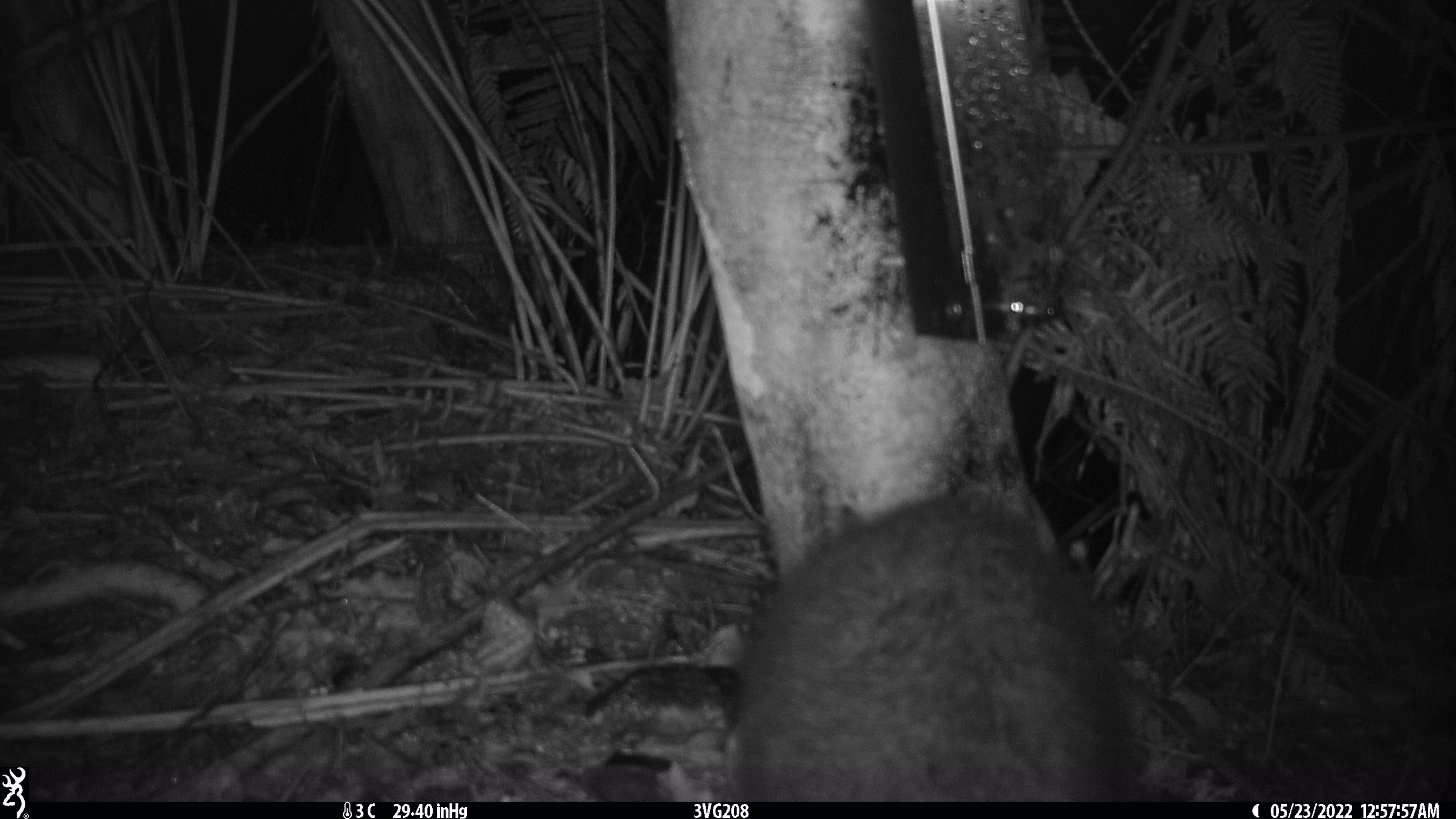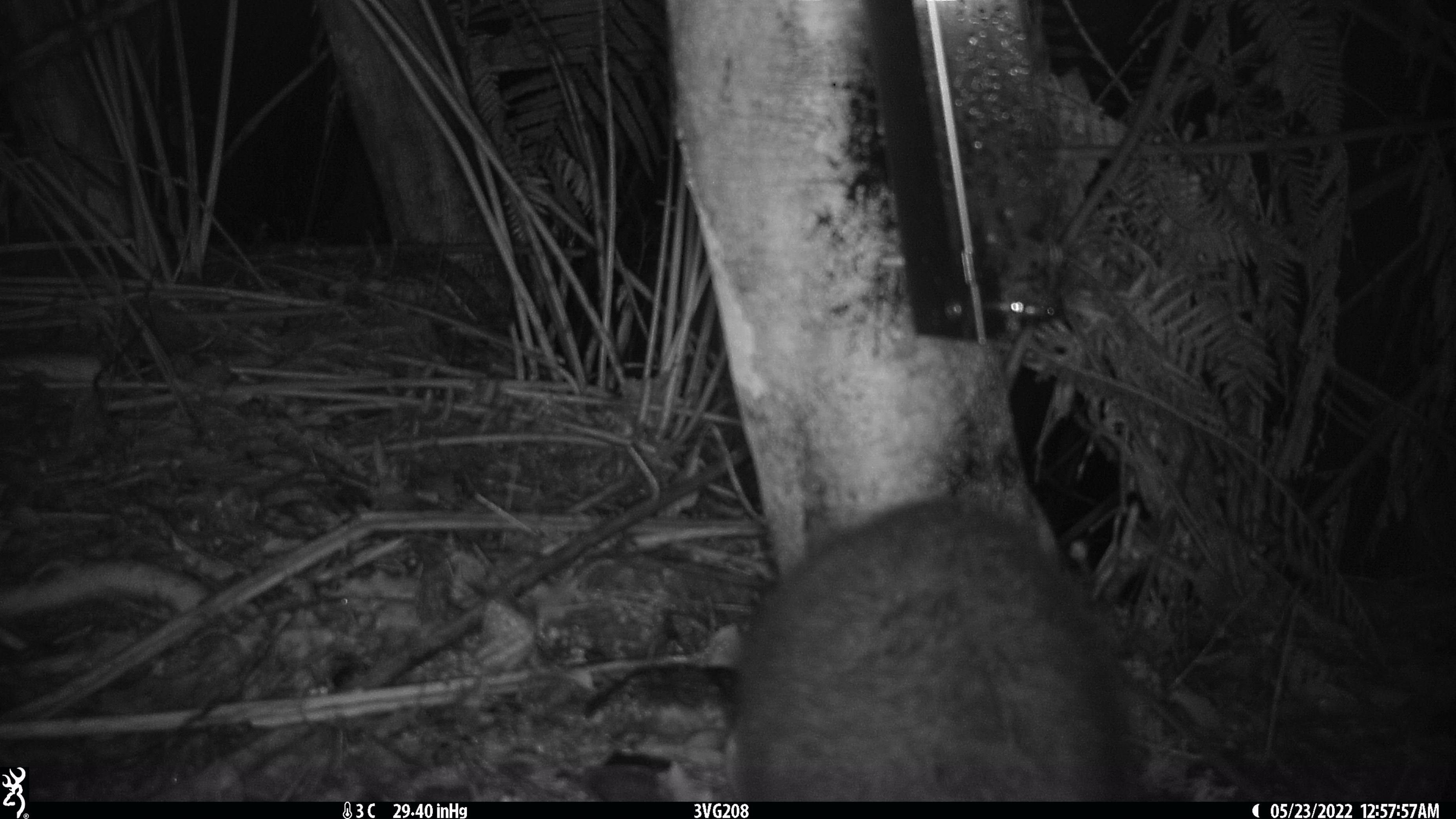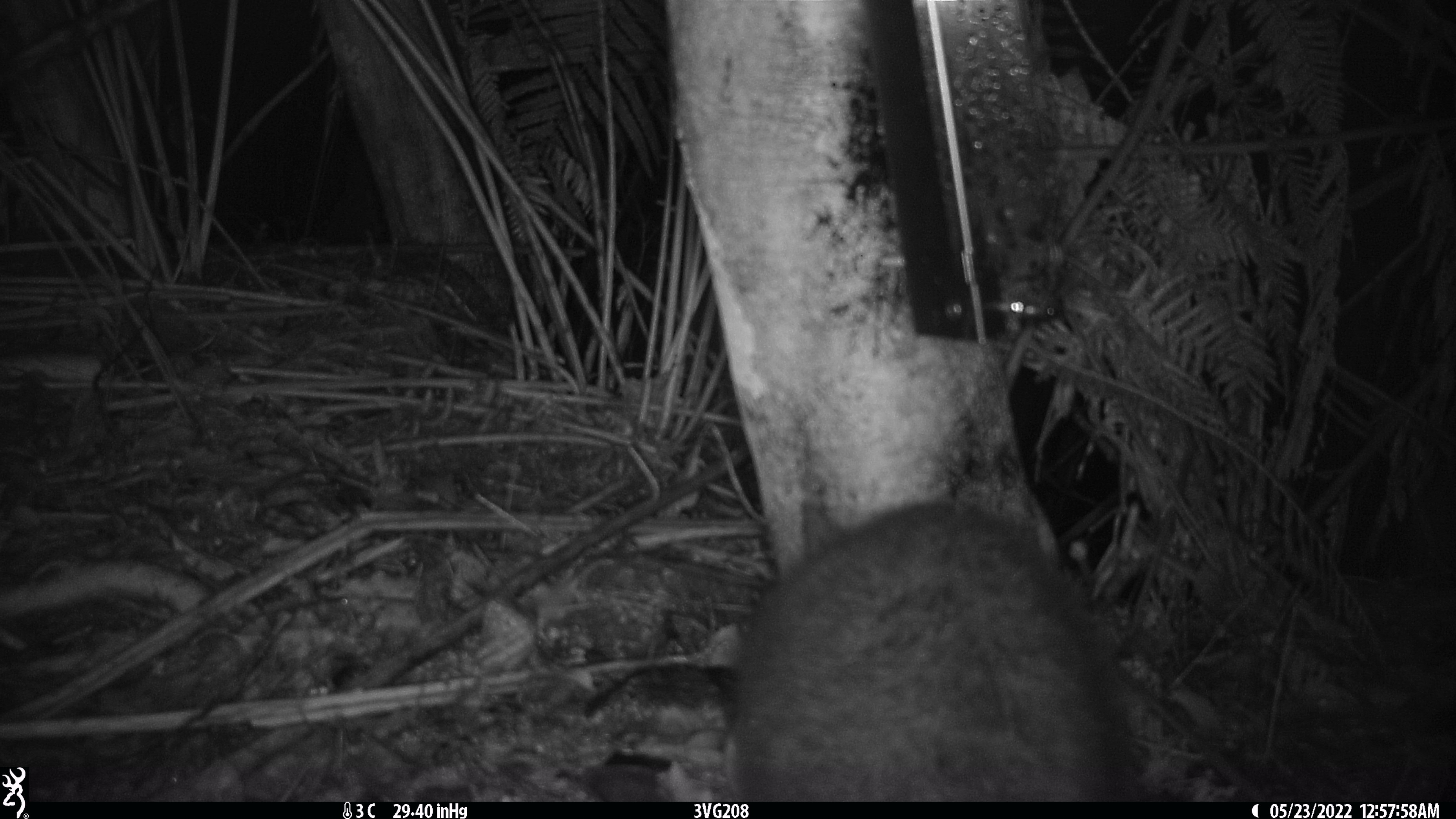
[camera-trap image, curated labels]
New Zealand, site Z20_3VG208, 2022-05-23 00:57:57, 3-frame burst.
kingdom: Animalia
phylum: Chordata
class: Mammalia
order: Diprotodontia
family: Phalangeridae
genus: Trichosurus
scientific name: Trichosurus vulpecula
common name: common brushtail possum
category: possum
Possum (common brushtail possum) (Trichosurus vulpecula).